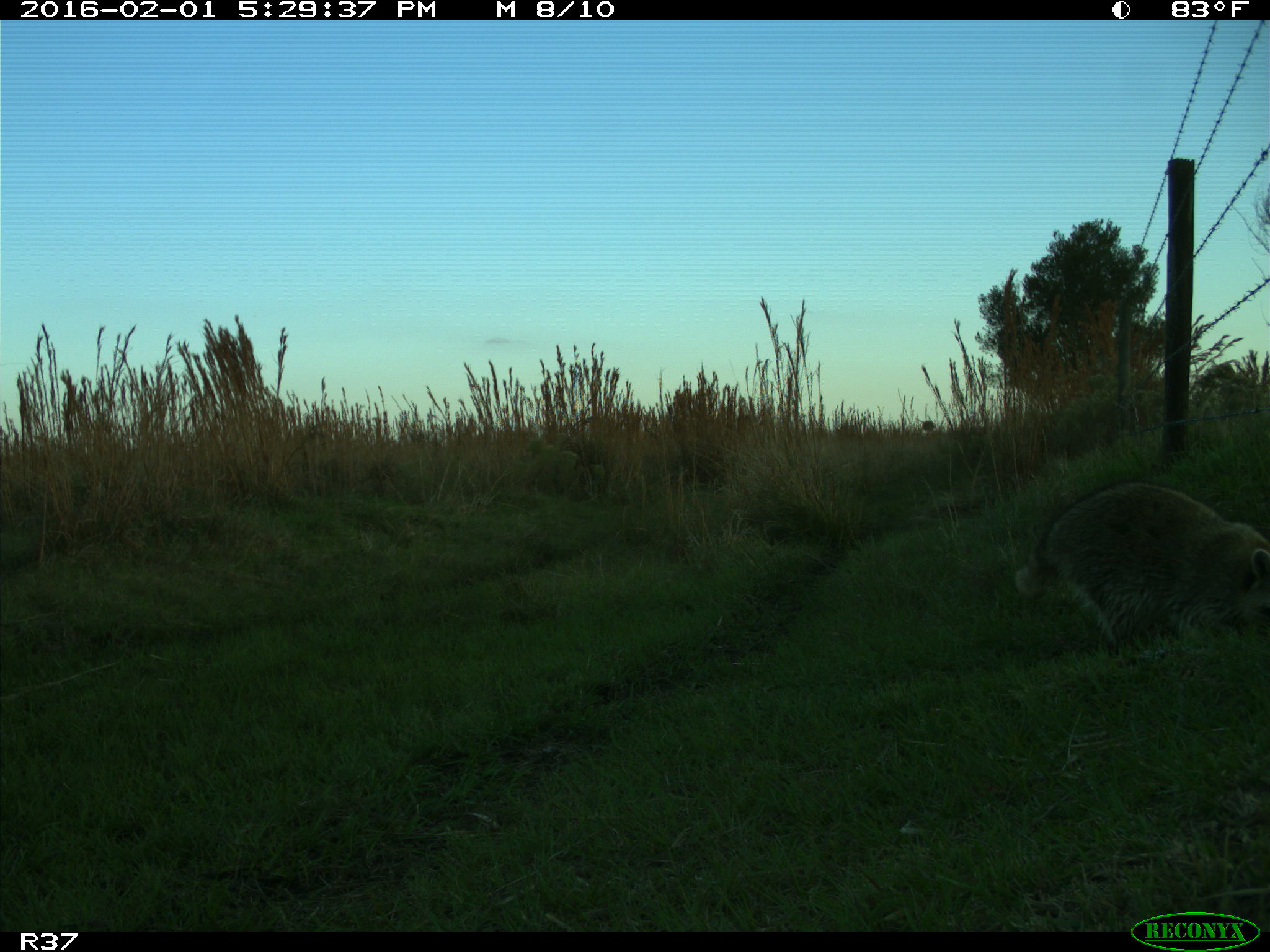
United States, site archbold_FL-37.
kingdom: Animalia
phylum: Chordata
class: Mammalia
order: Carnivora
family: Procyonidae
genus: Procyon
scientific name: Procyon lotor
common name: common raccoon